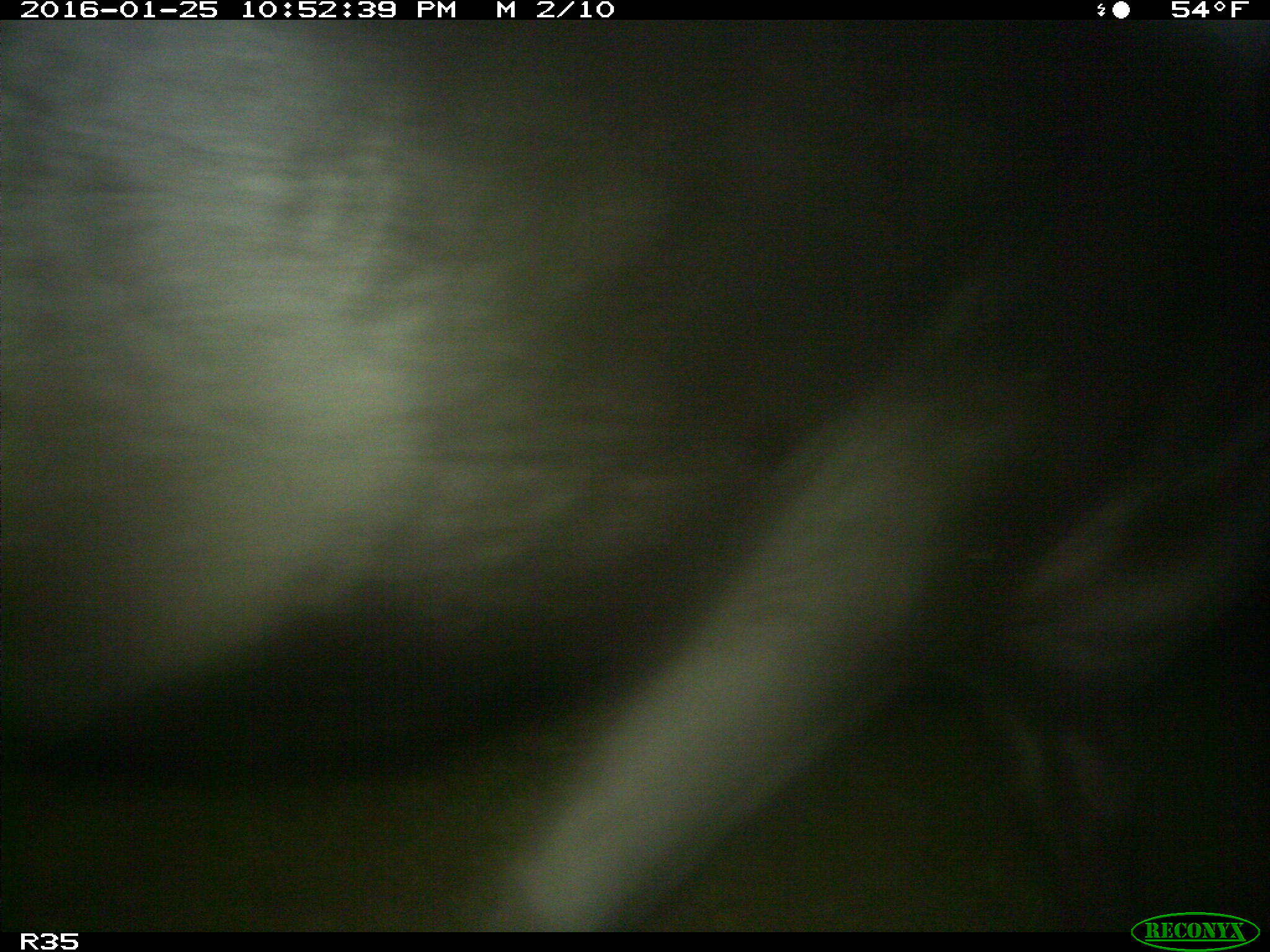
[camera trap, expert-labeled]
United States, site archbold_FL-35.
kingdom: Animalia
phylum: Chordata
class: Mammalia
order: Artiodactyla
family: Bovidae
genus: Bos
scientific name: Bos taurus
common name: domestic cow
Bos taurus (domestic cow).